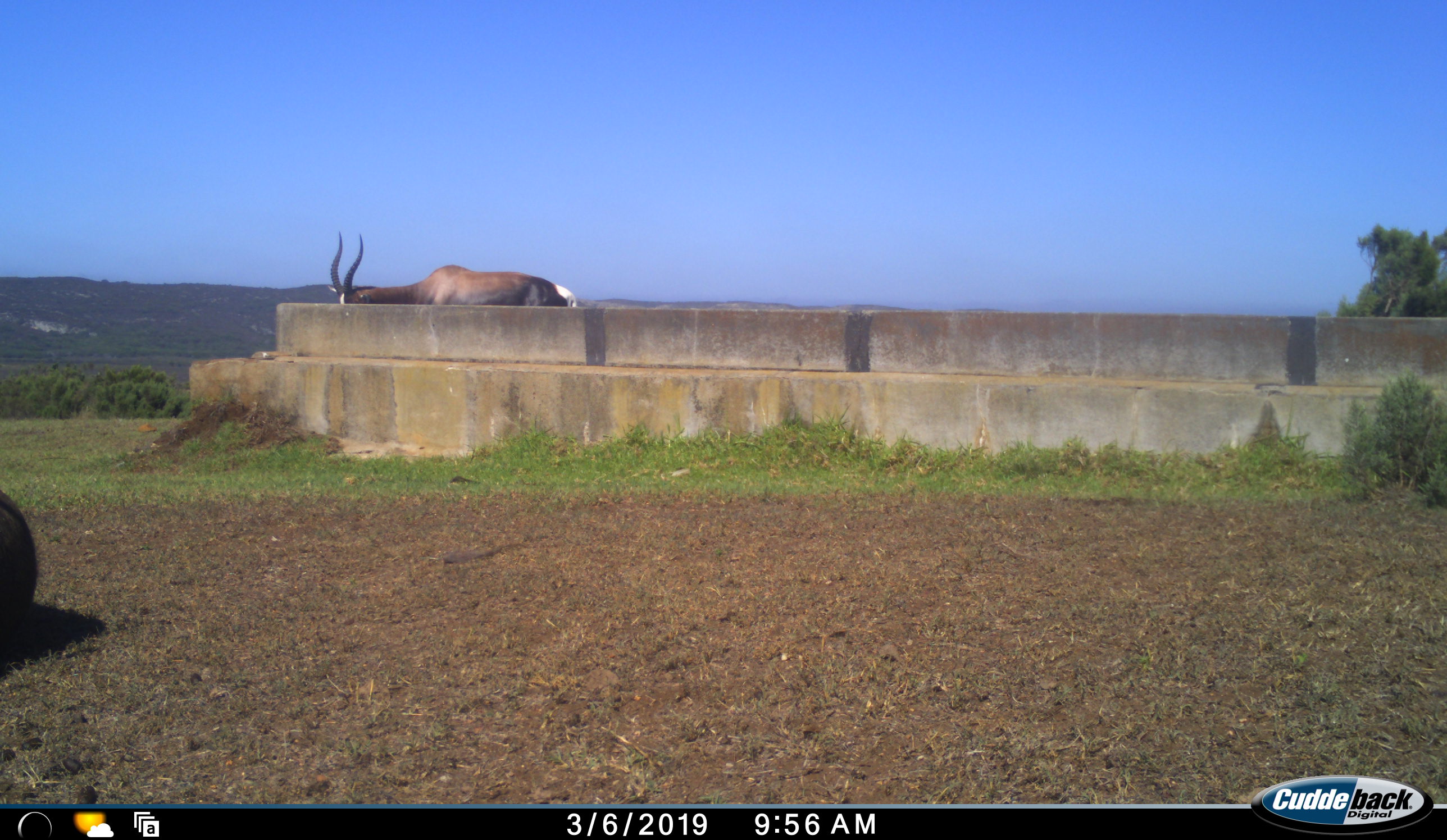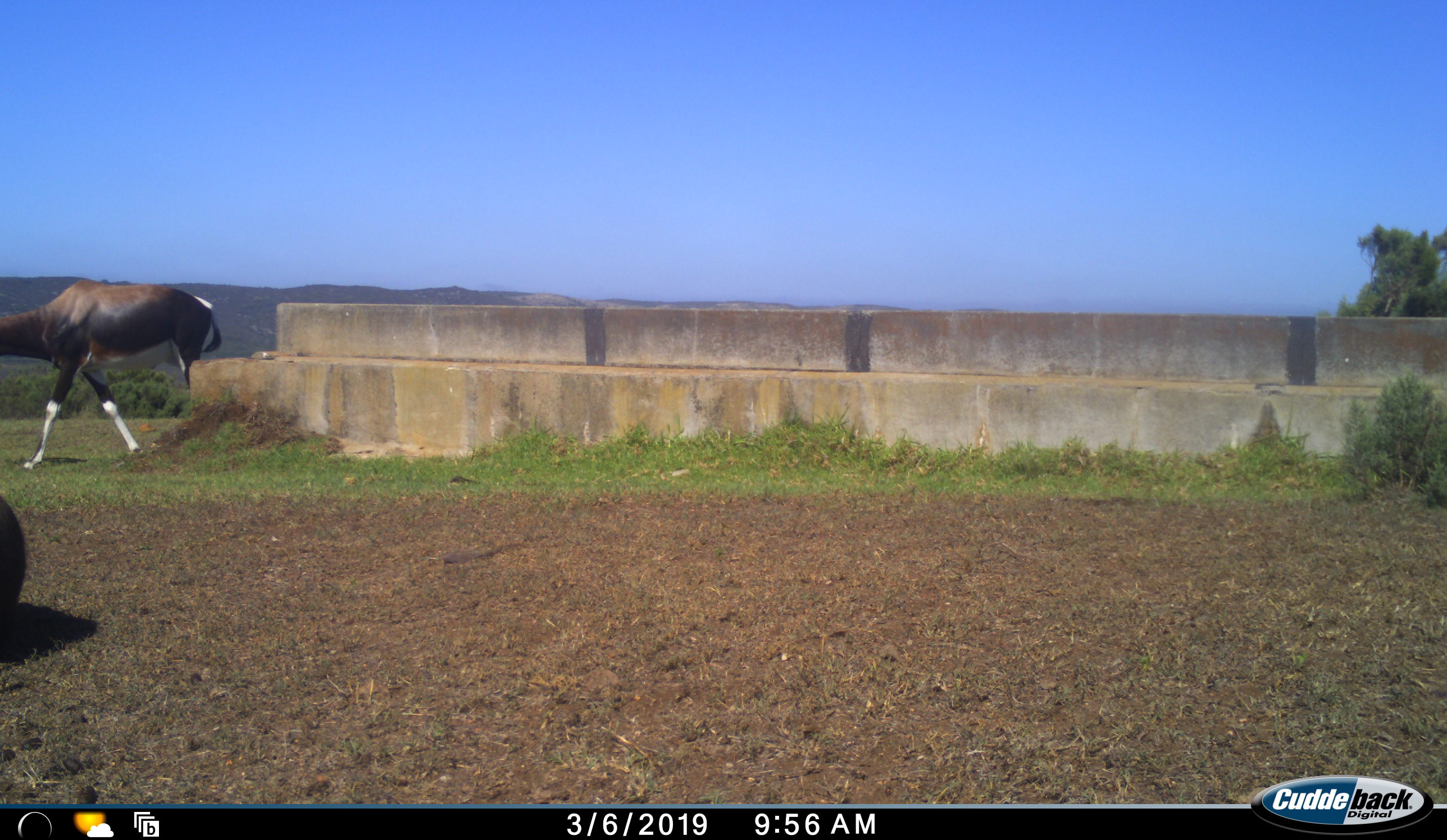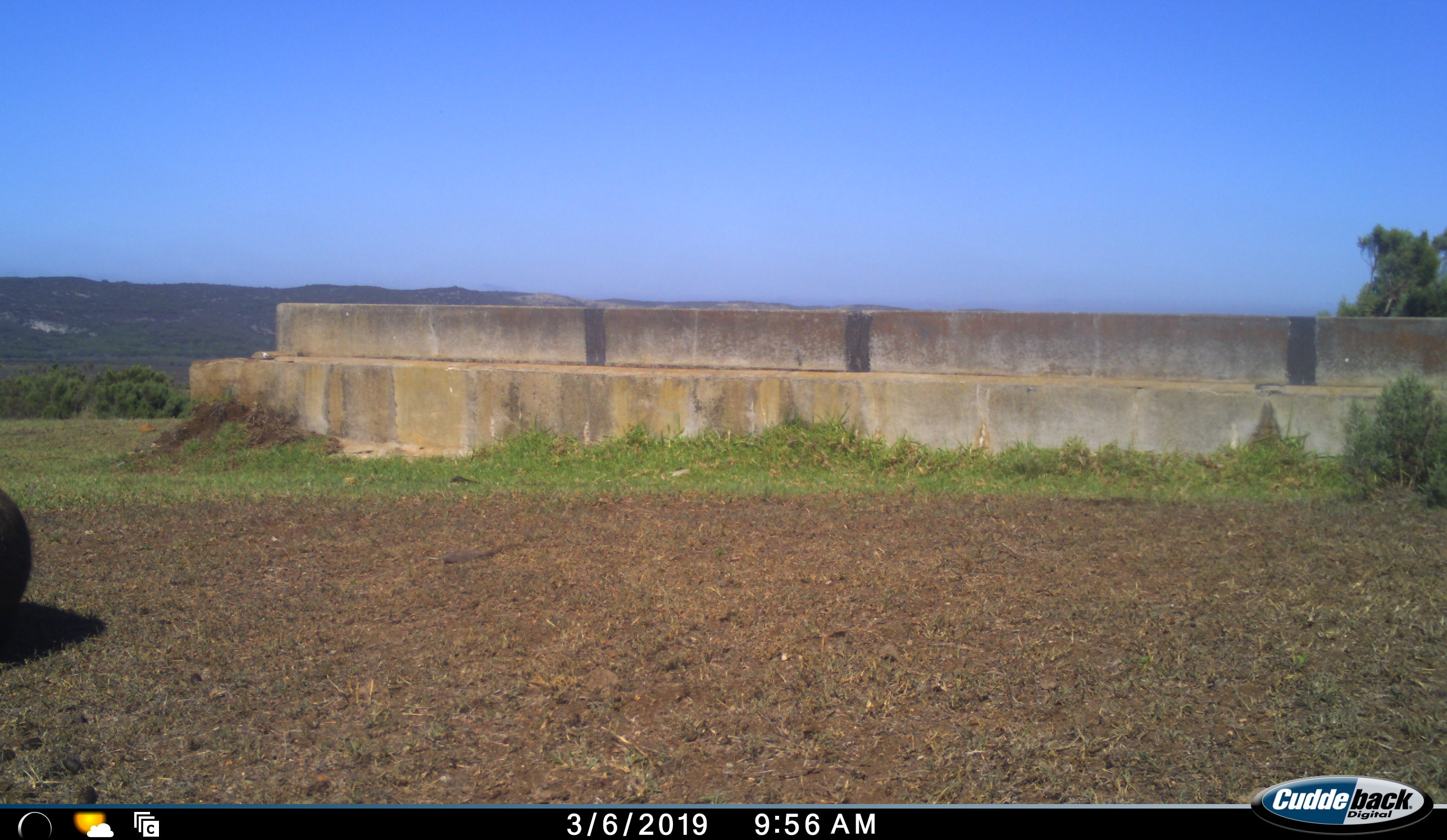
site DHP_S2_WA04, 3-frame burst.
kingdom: Animalia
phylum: Chordata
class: Mammalia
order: Artiodactyla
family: Bovidae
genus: Damaliscus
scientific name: Damaliscus pygargus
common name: bontebok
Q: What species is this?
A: Bontebok (Damaliscus pygargus).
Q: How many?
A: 2.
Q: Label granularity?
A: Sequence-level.